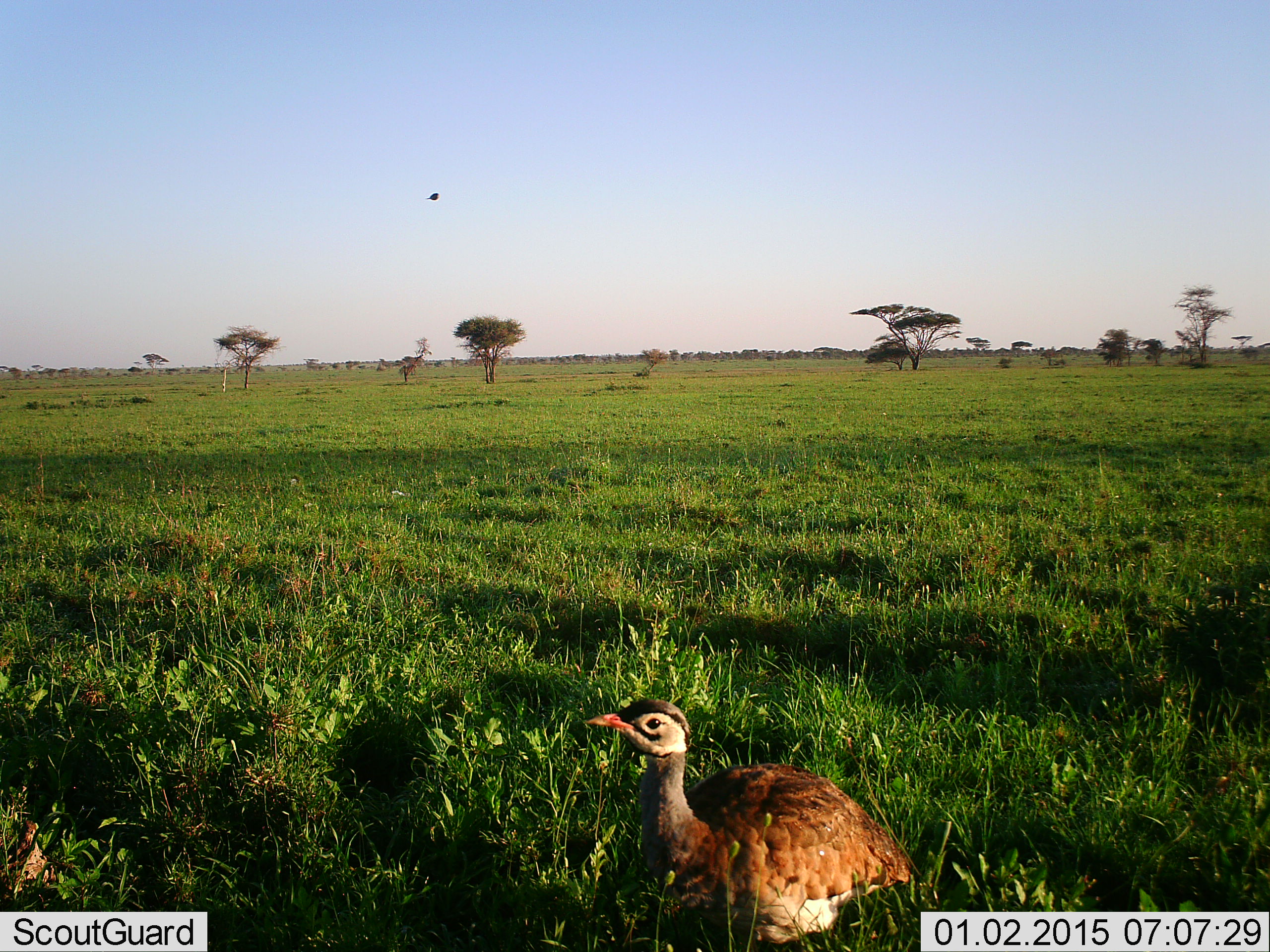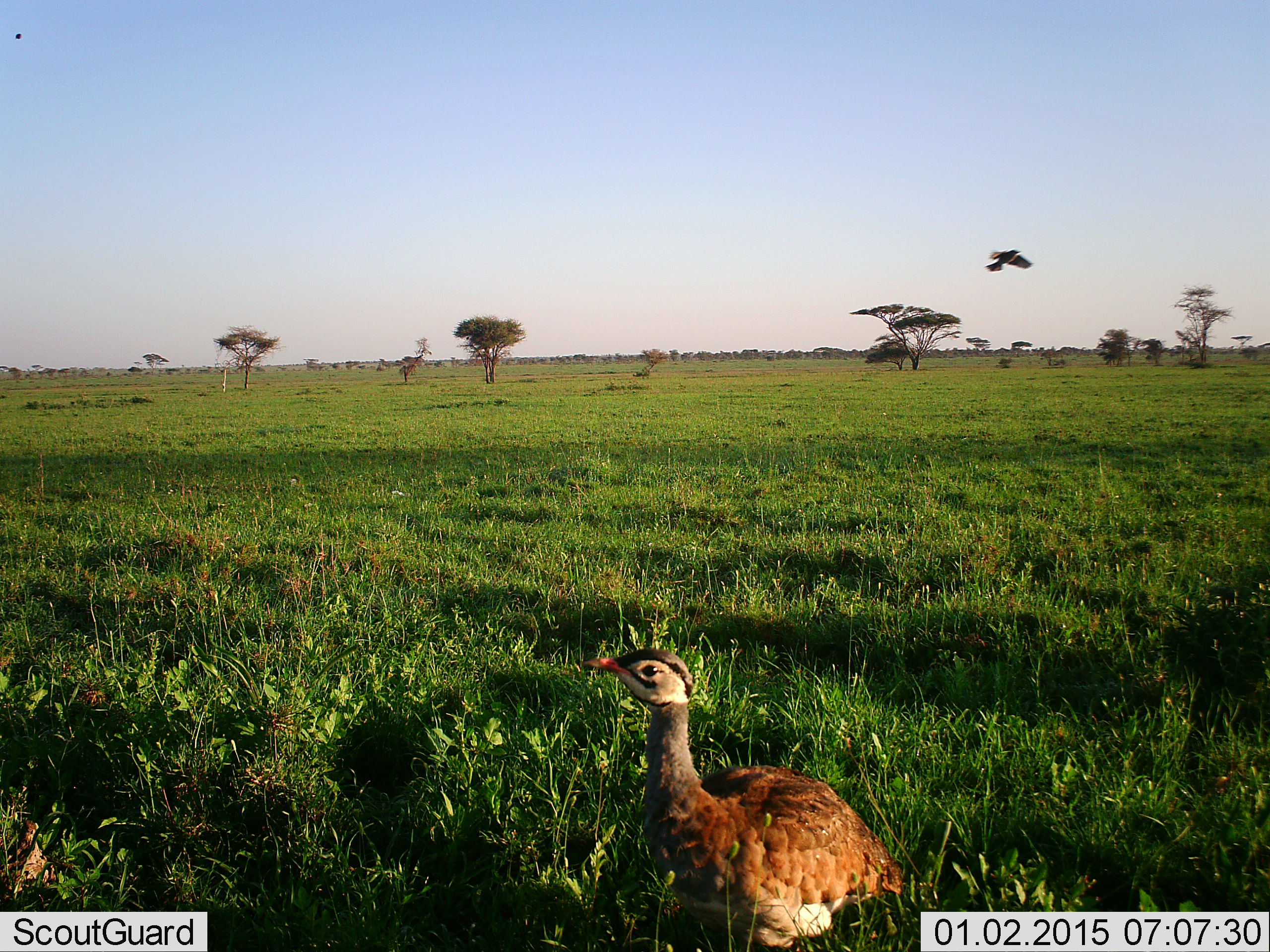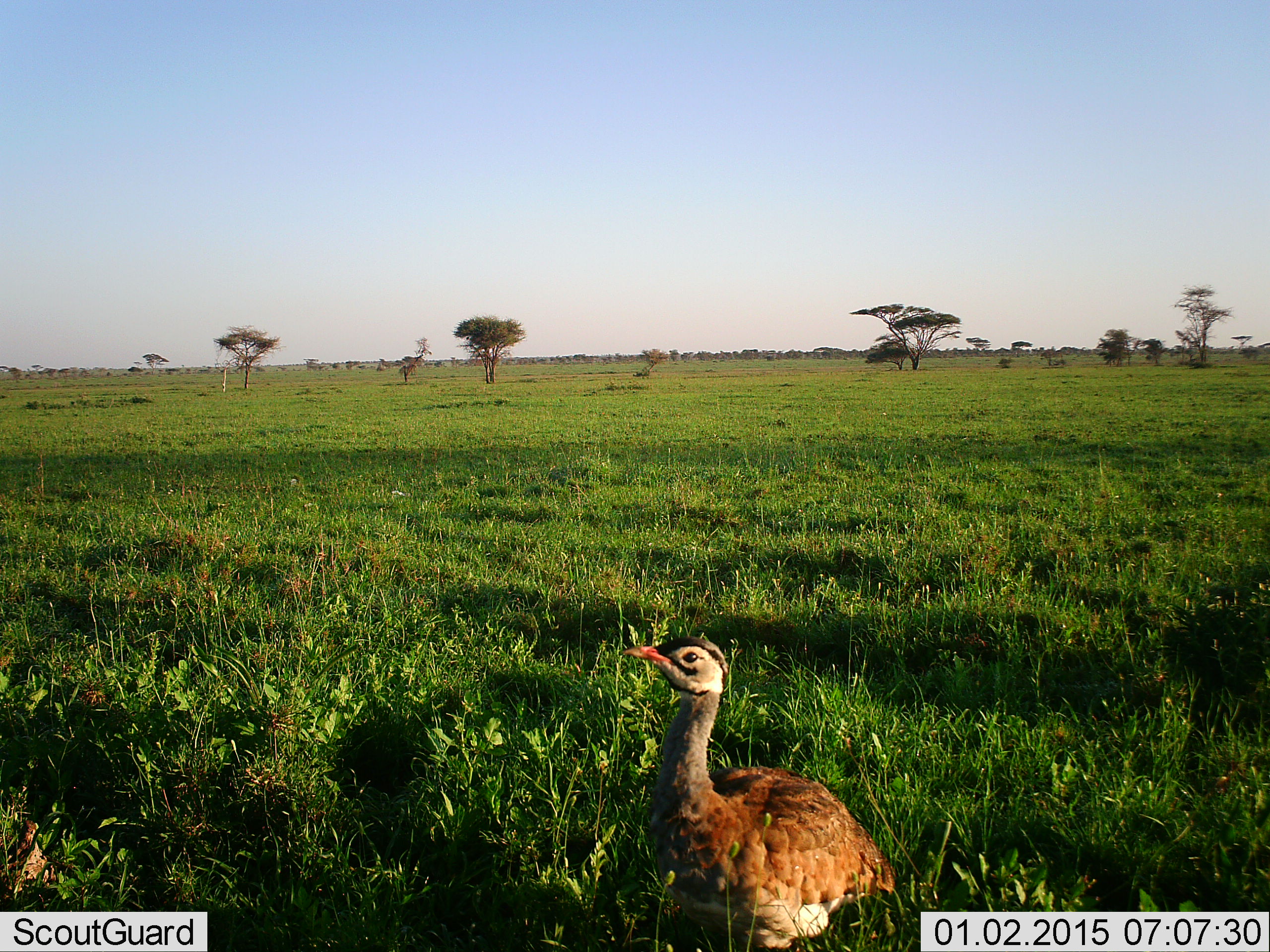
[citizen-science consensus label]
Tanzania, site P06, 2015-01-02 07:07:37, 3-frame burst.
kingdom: Animalia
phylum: Chordata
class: Aves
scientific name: Aves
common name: bird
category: otherbird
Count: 1.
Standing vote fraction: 82%.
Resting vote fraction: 0%.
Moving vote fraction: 55%.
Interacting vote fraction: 0%.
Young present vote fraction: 0%.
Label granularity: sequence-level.